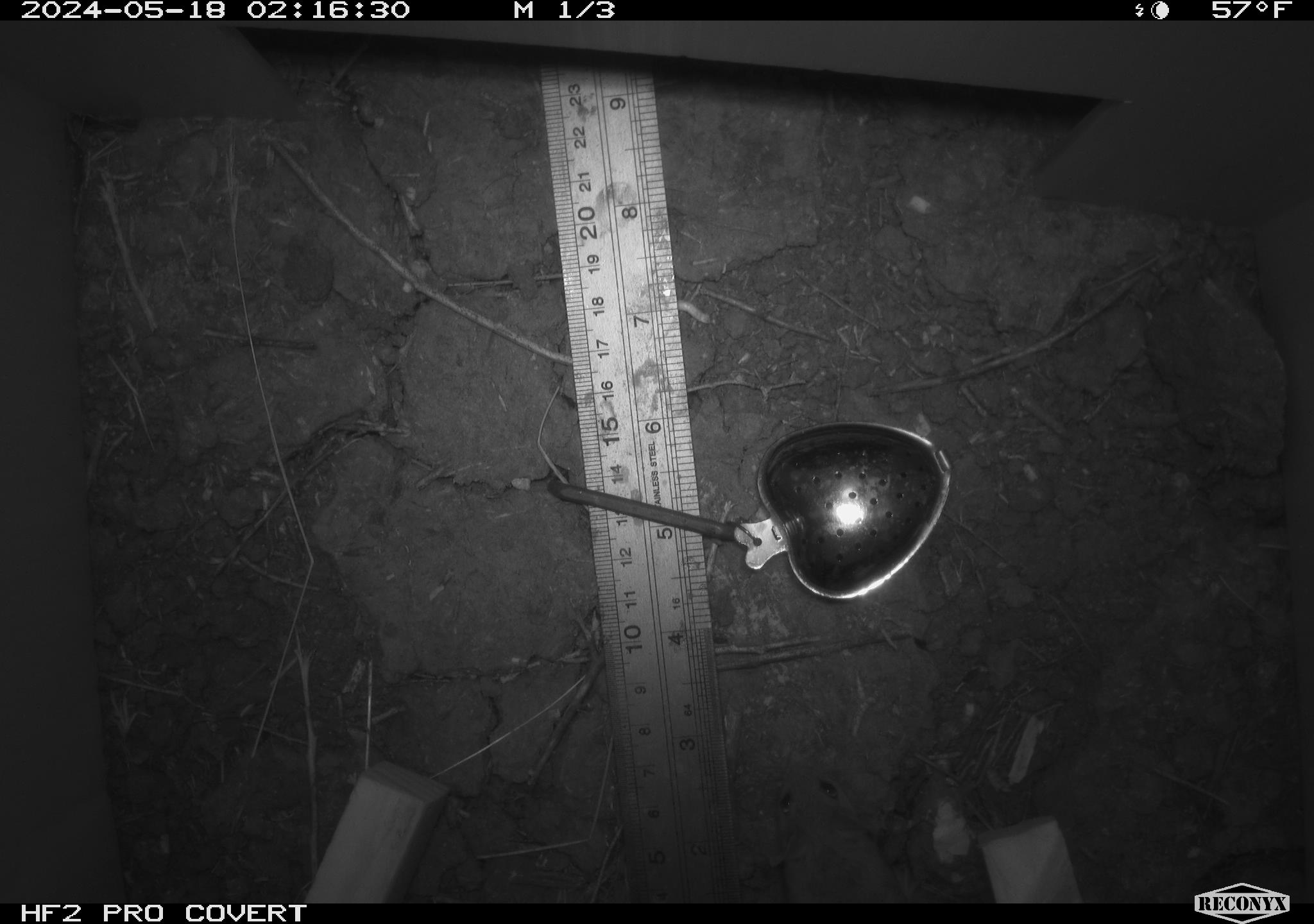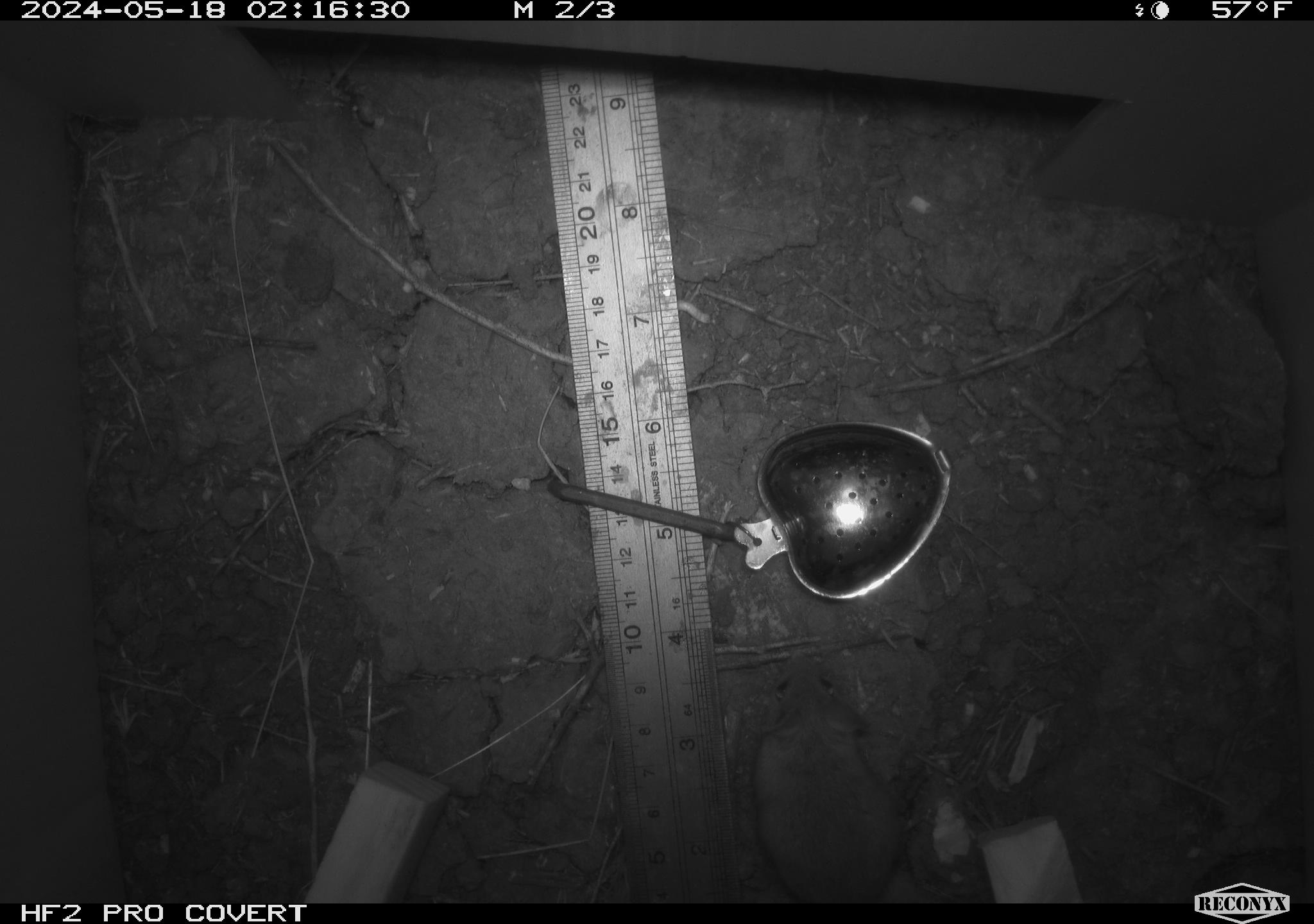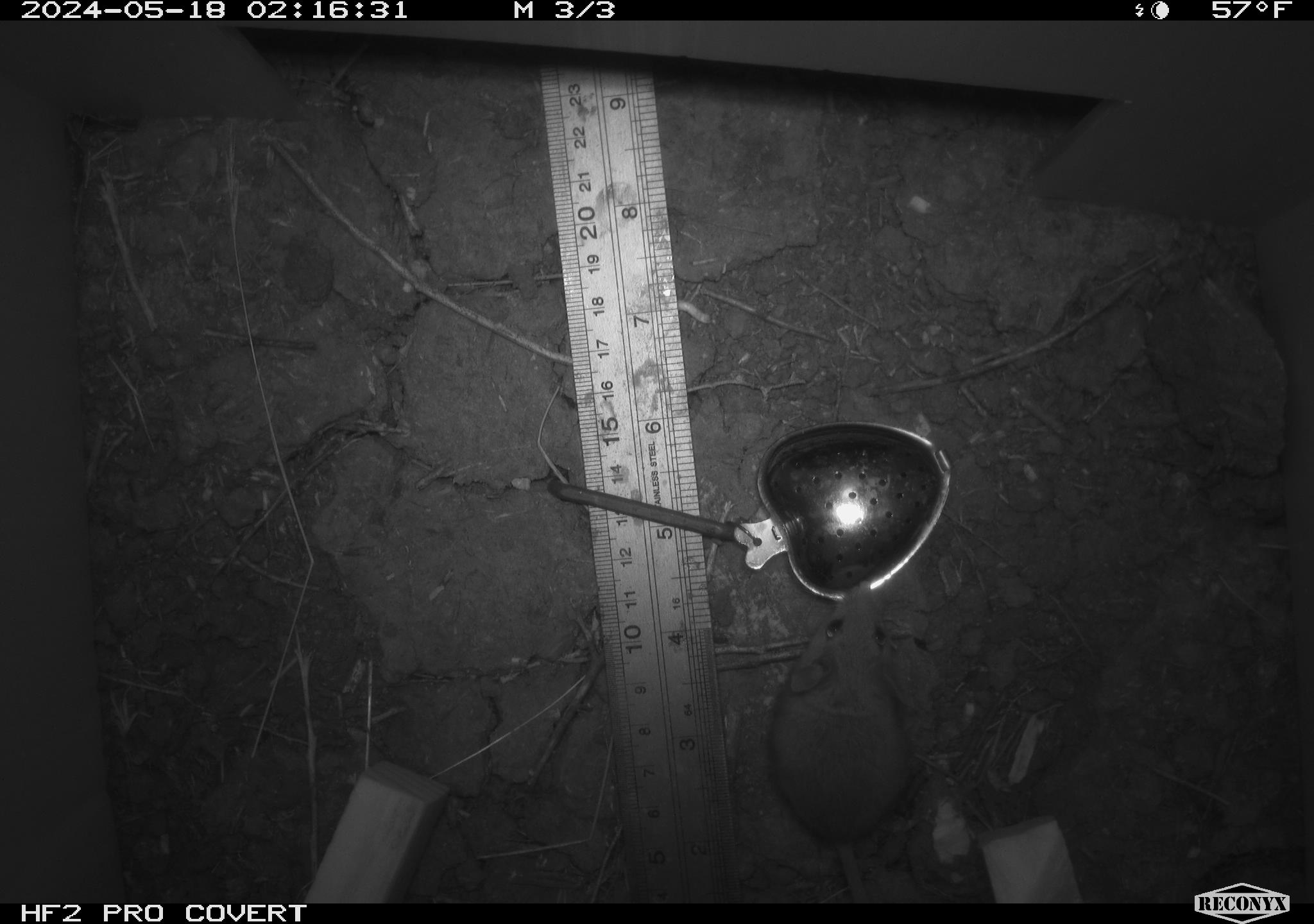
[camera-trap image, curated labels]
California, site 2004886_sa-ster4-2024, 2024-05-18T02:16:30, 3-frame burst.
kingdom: Animalia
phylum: Chordata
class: Mammalia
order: Rodentia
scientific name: Rodentia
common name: mouse species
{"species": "mouse species (Rodentia)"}